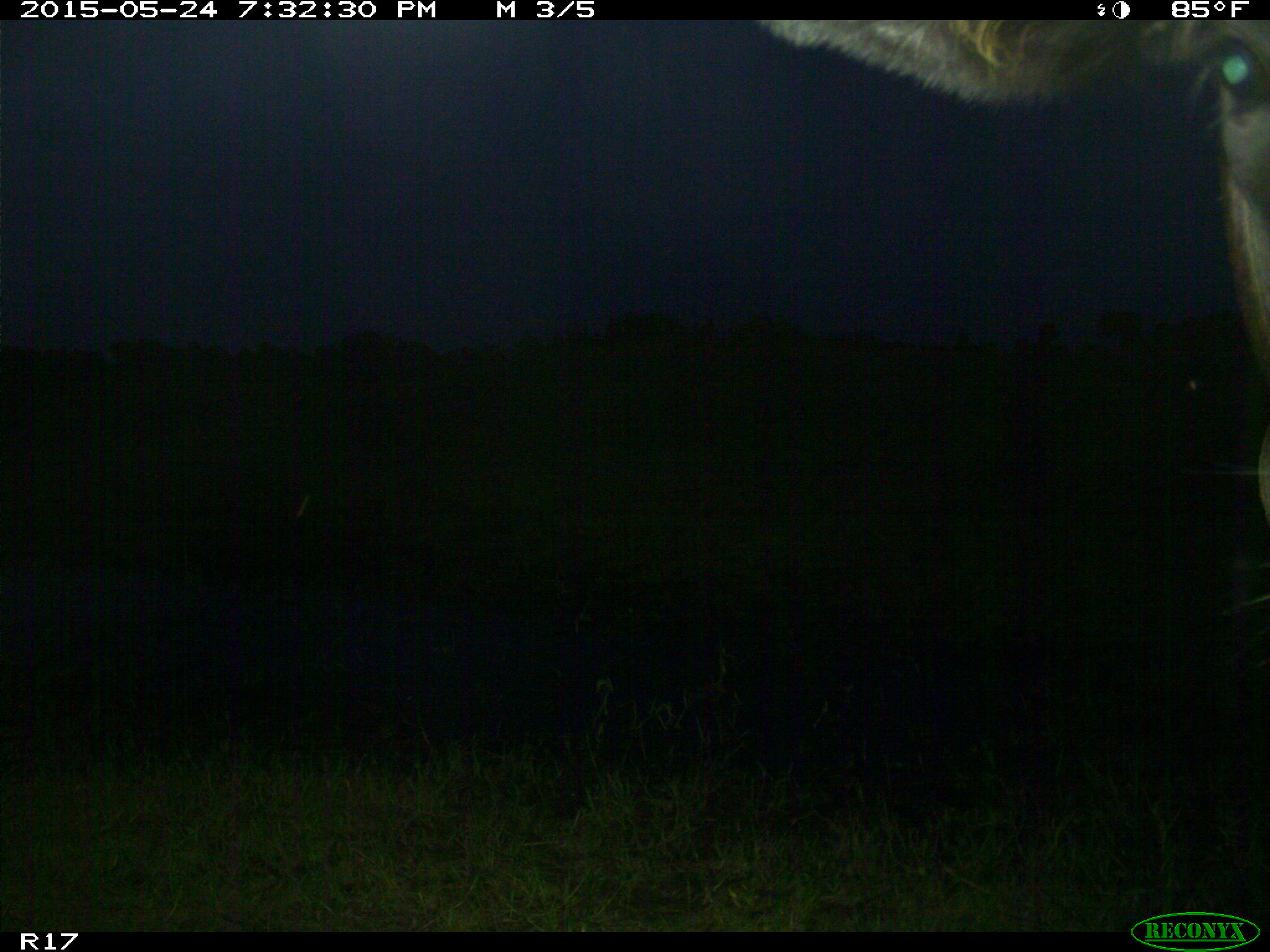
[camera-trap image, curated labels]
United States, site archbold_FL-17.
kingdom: Animalia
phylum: Chordata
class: Mammalia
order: Artiodactyla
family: Bovidae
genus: Bos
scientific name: Bos taurus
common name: domestic cow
Bos taurus (domestic cow).